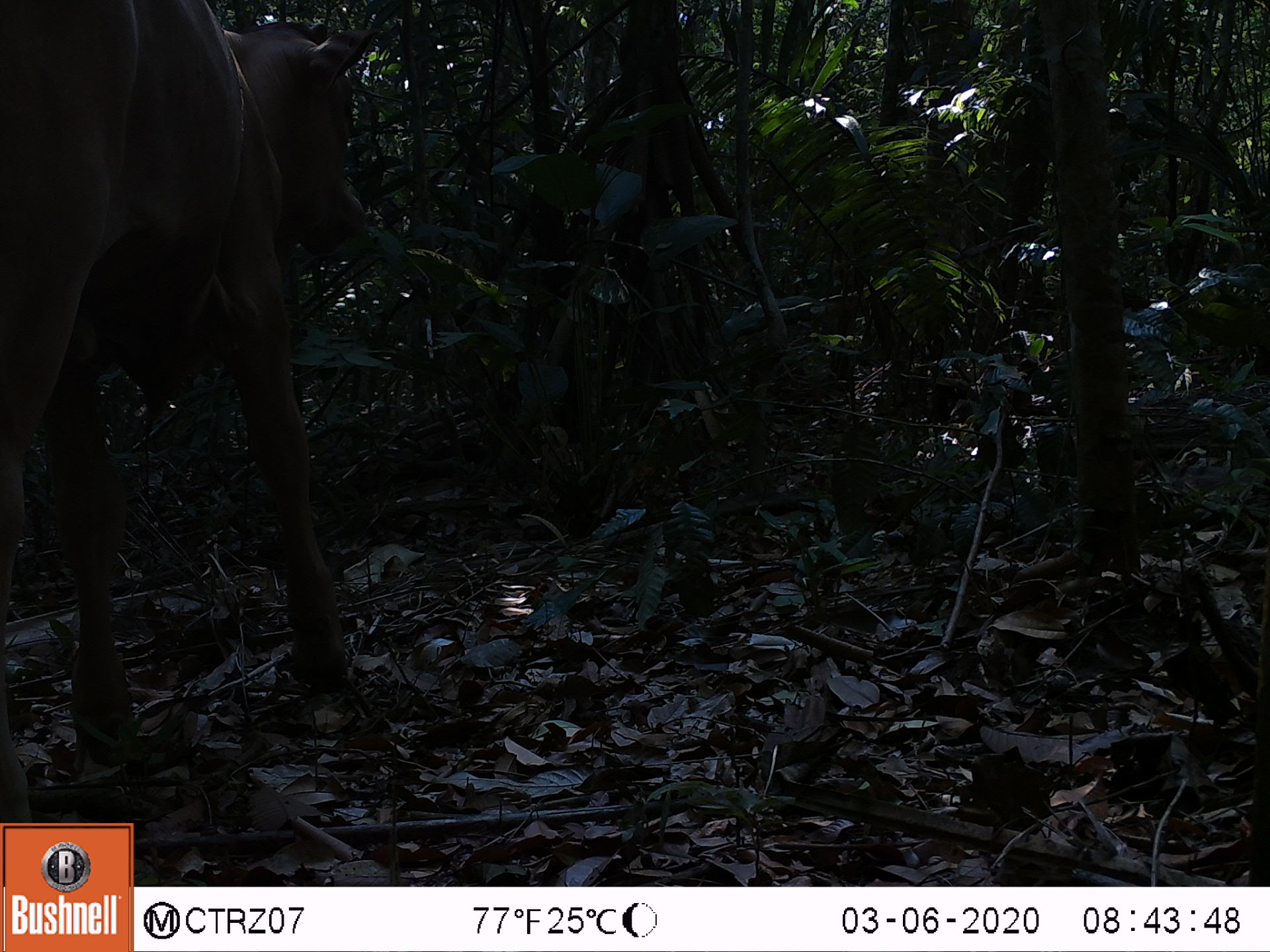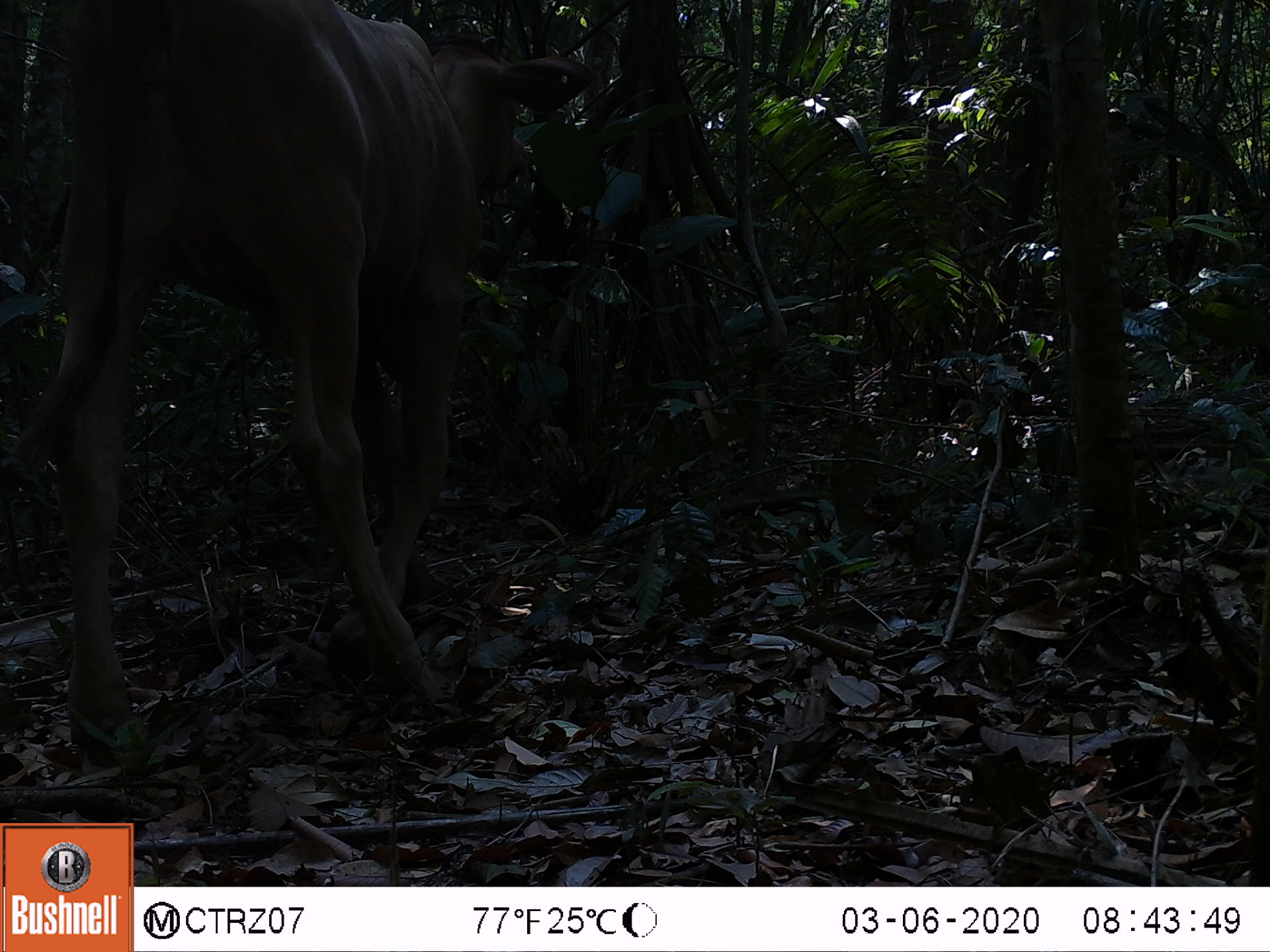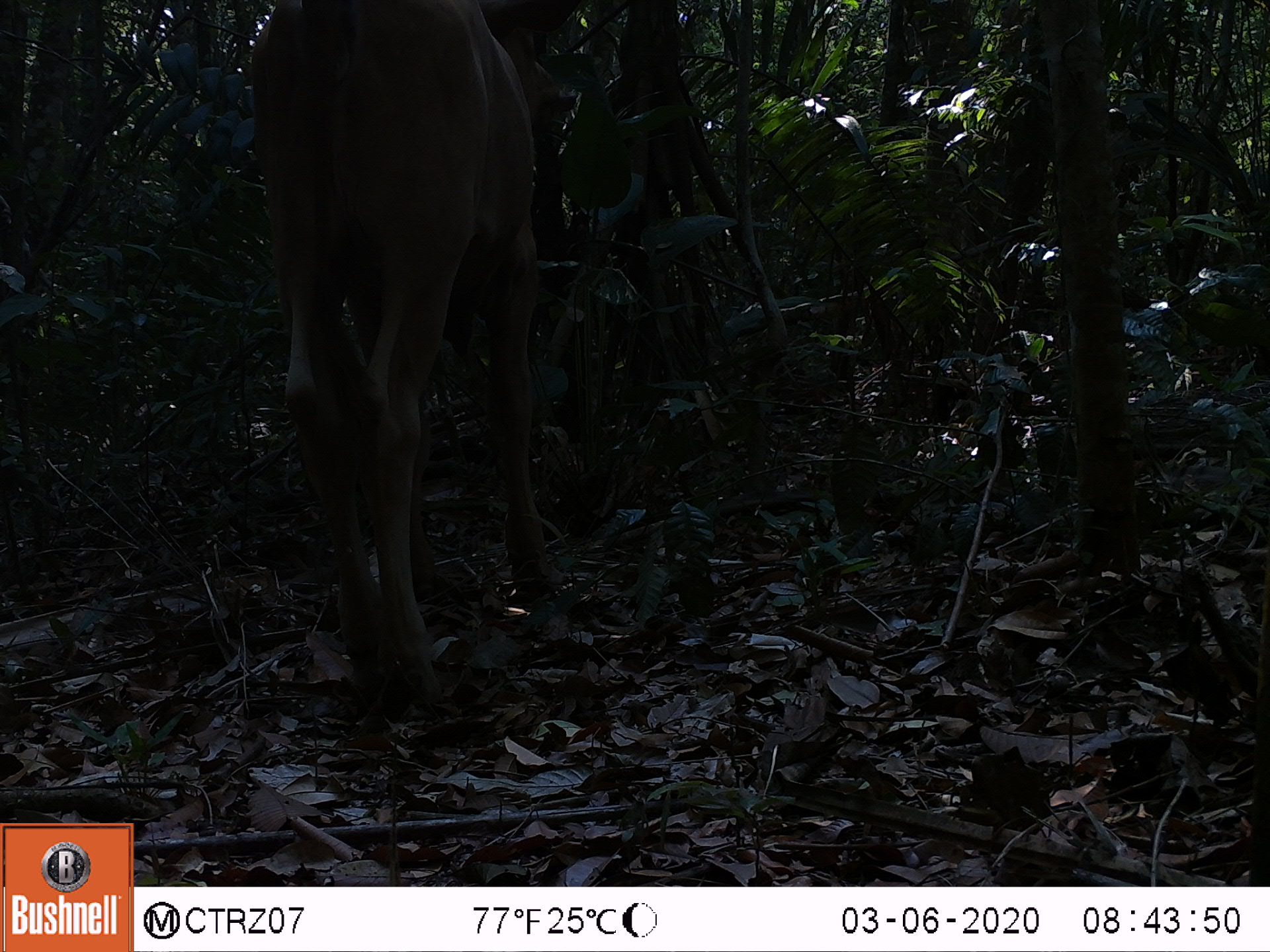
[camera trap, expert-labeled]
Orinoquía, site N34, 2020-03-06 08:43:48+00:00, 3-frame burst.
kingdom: Animalia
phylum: Chordata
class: Mammalia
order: Artiodactyla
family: Bovidae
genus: Bos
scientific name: Bos taurus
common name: cow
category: cattle